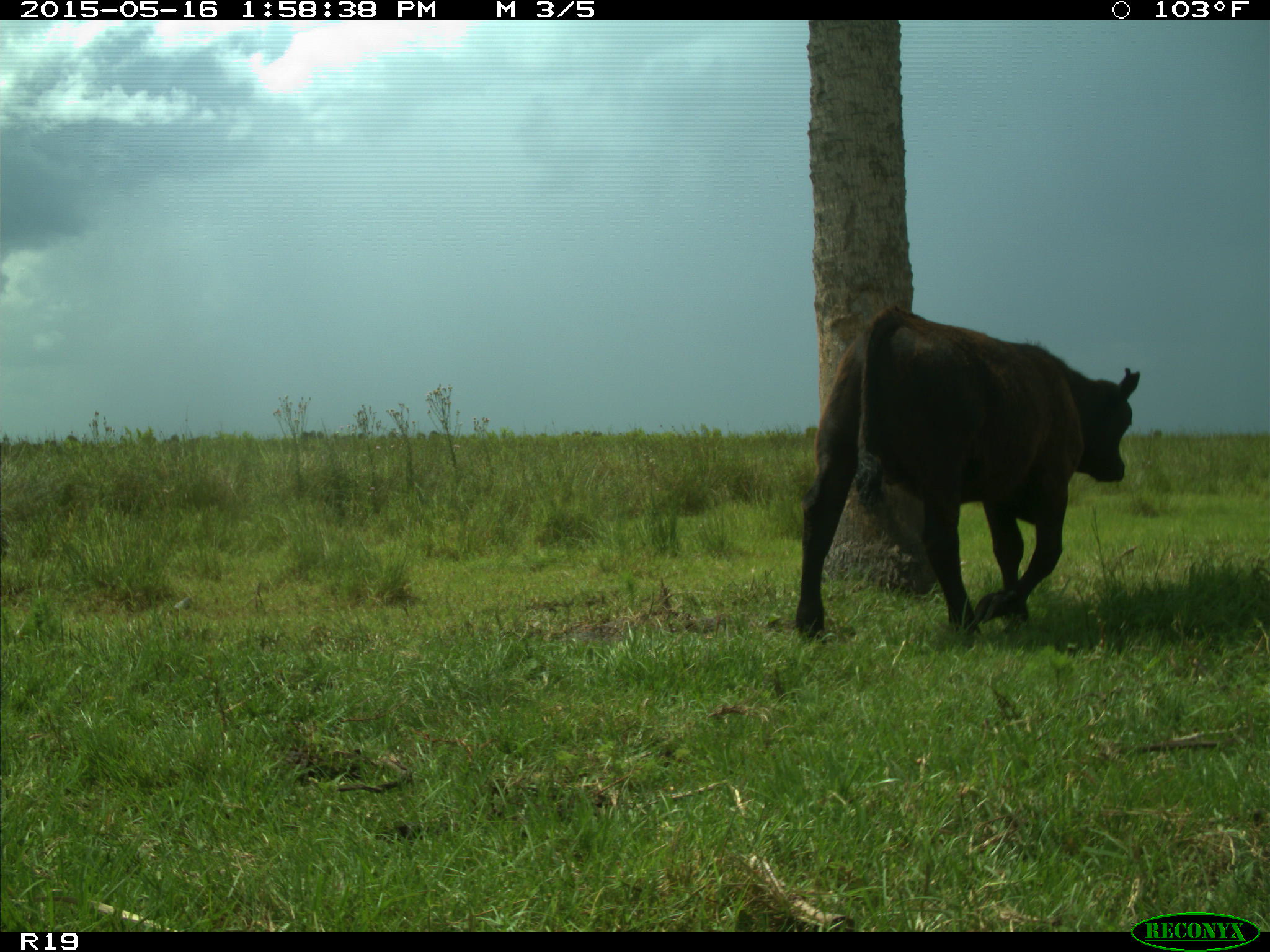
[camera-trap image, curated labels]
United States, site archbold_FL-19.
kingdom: Animalia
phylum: Chordata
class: Mammalia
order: Artiodactyla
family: Bovidae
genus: Bos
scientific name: Bos taurus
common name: domestic cow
Bos taurus (domestic cow).